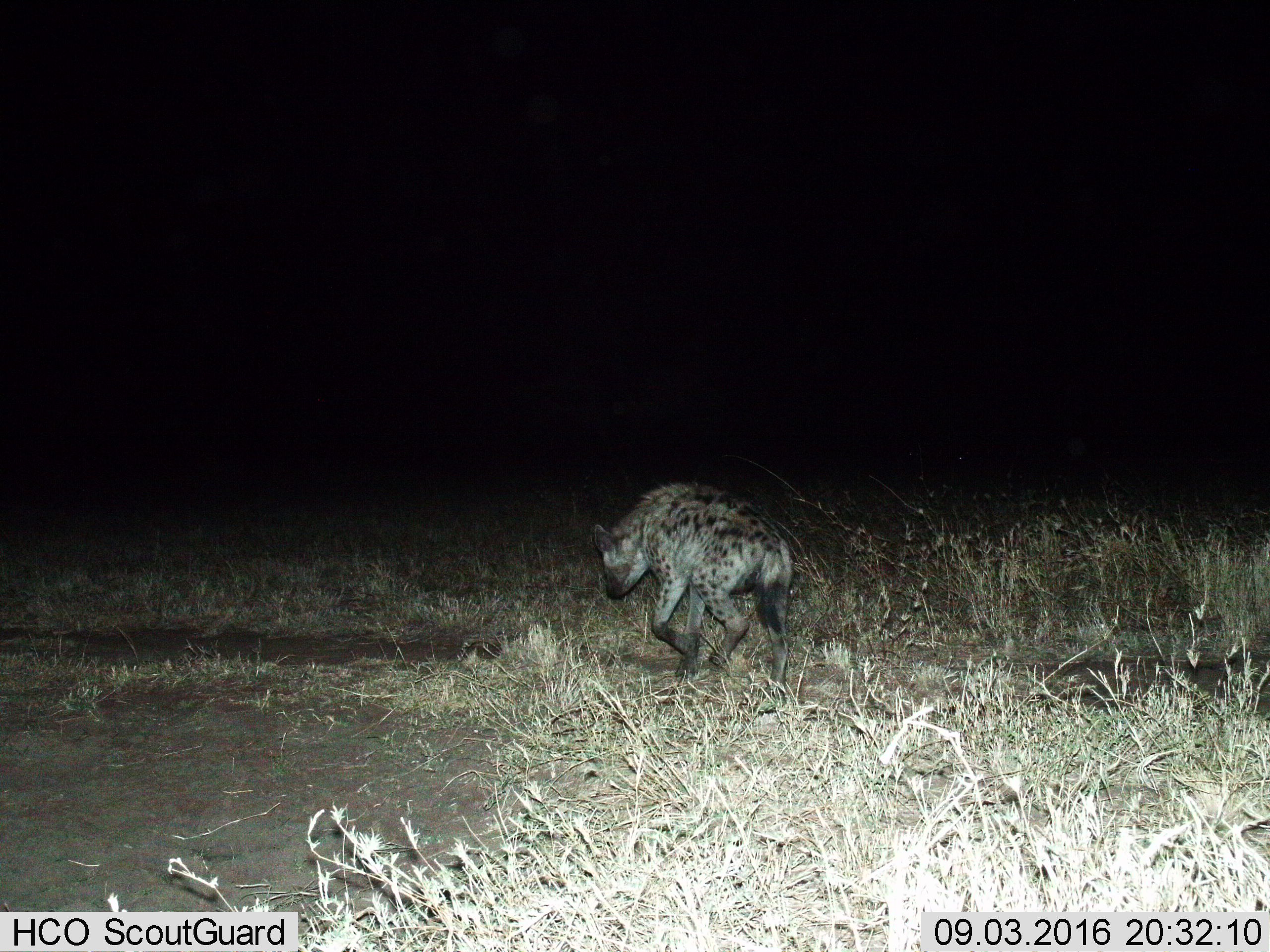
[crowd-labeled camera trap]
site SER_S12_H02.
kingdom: Animalia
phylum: Chordata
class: Mammalia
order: Carnivora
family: Hyaenidae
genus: Crocuta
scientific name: Crocuta crocuta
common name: spotted hyena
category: hyenaspotted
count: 1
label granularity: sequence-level